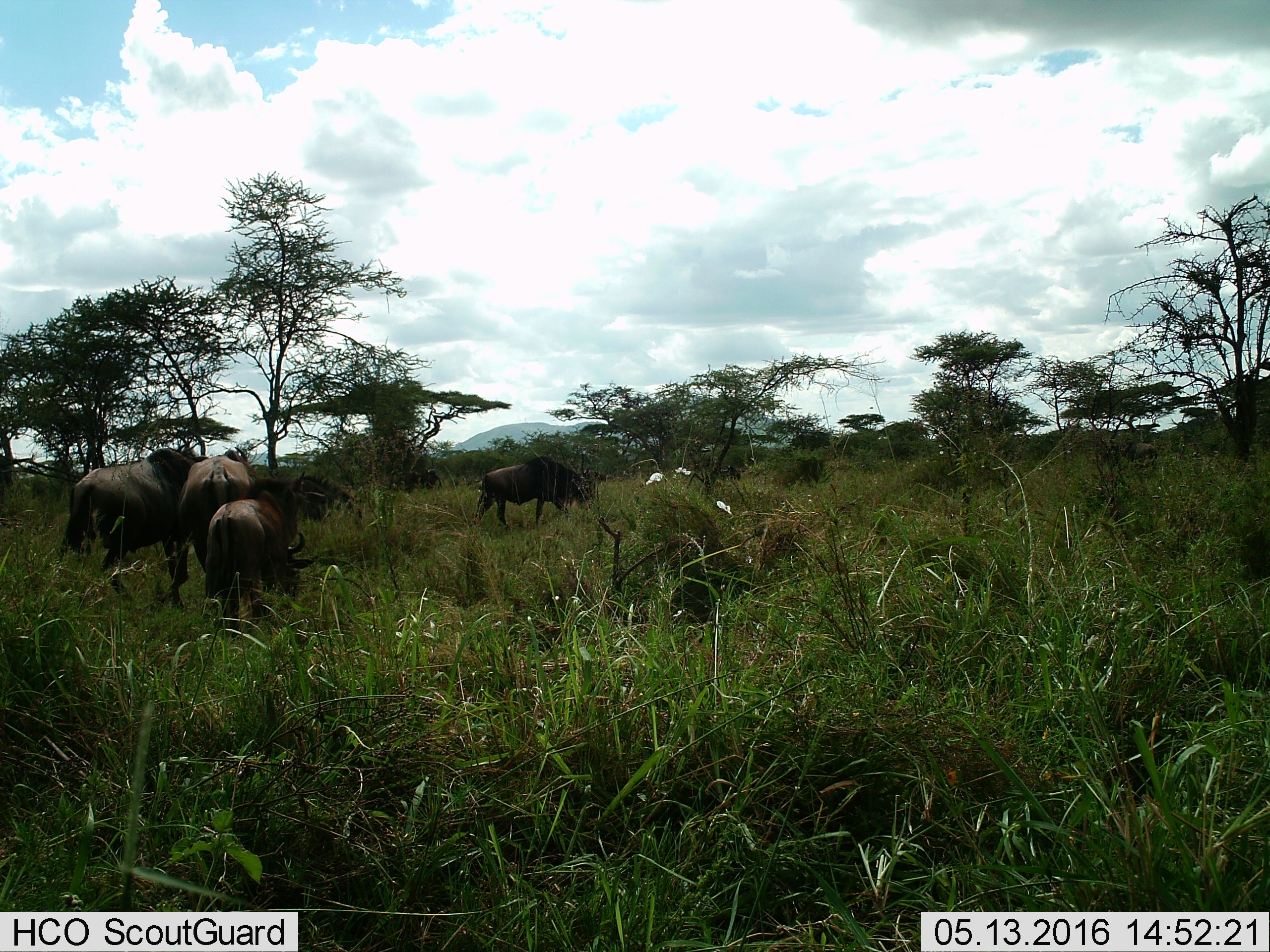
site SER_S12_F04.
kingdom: Animalia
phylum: Chordata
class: Mammalia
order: Artiodactyla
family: Bovidae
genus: Connochaetes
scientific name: Connochaetes taurinus taurinus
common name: blue wildebeest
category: wildebeestblue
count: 6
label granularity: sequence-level